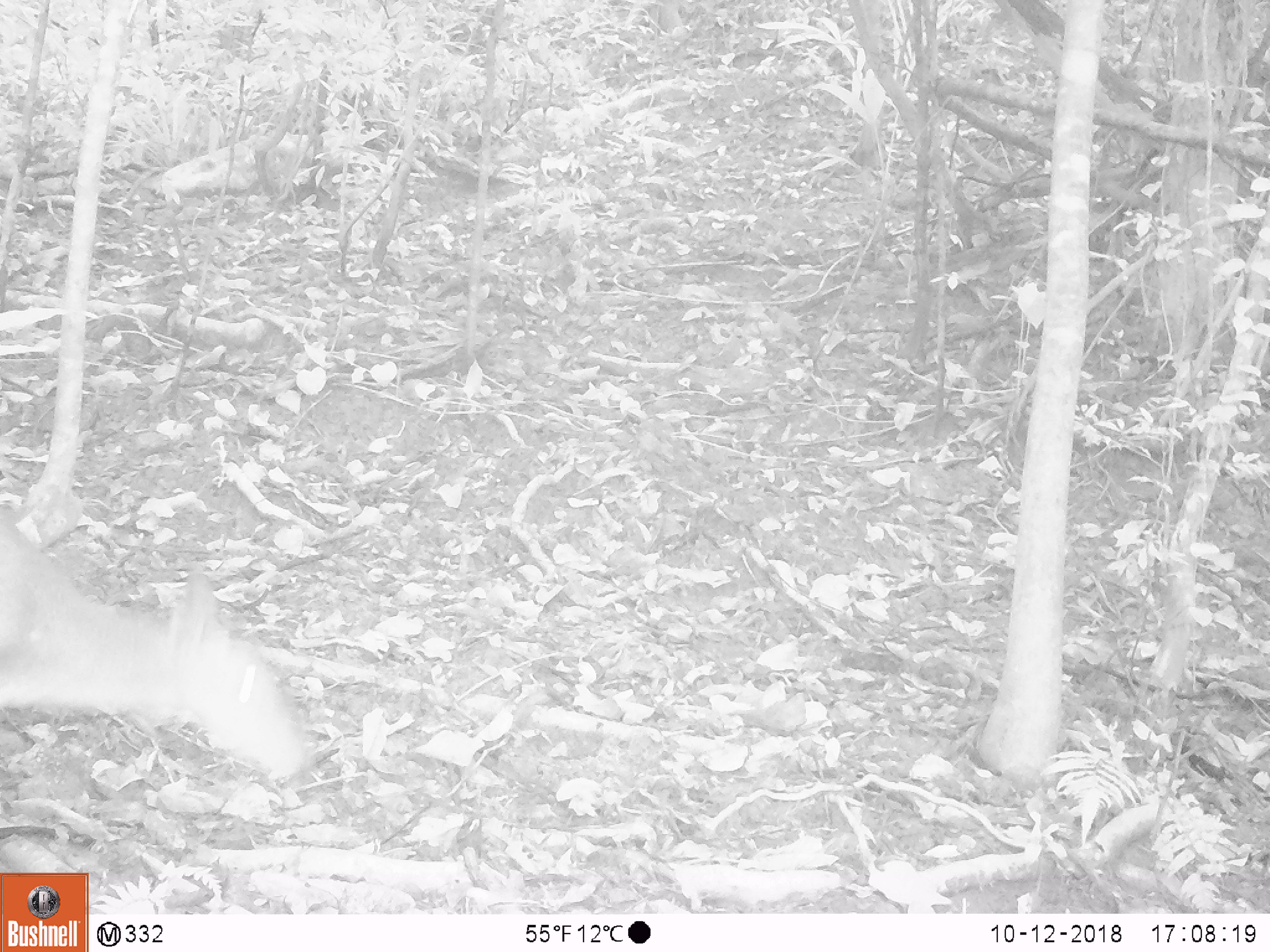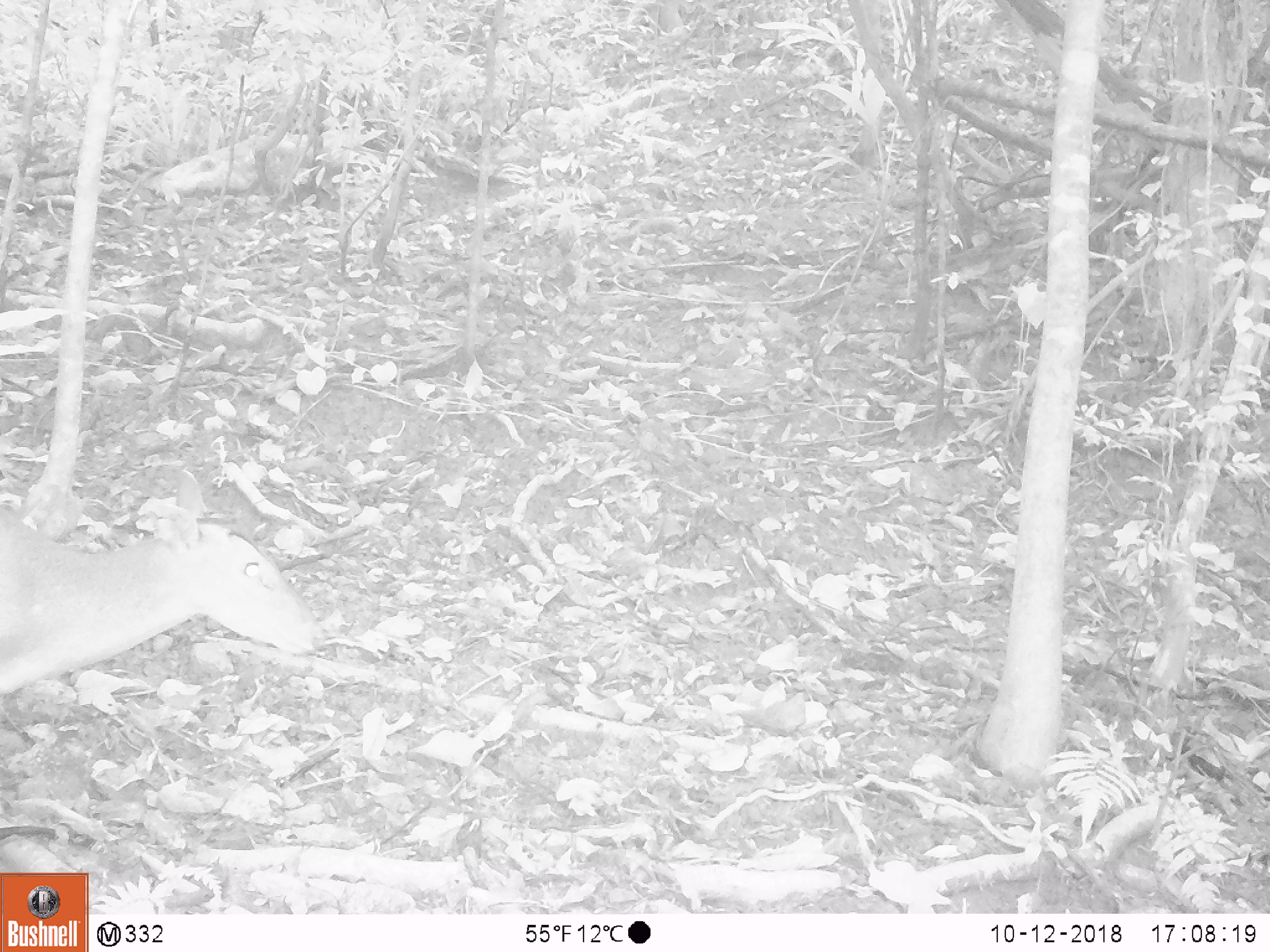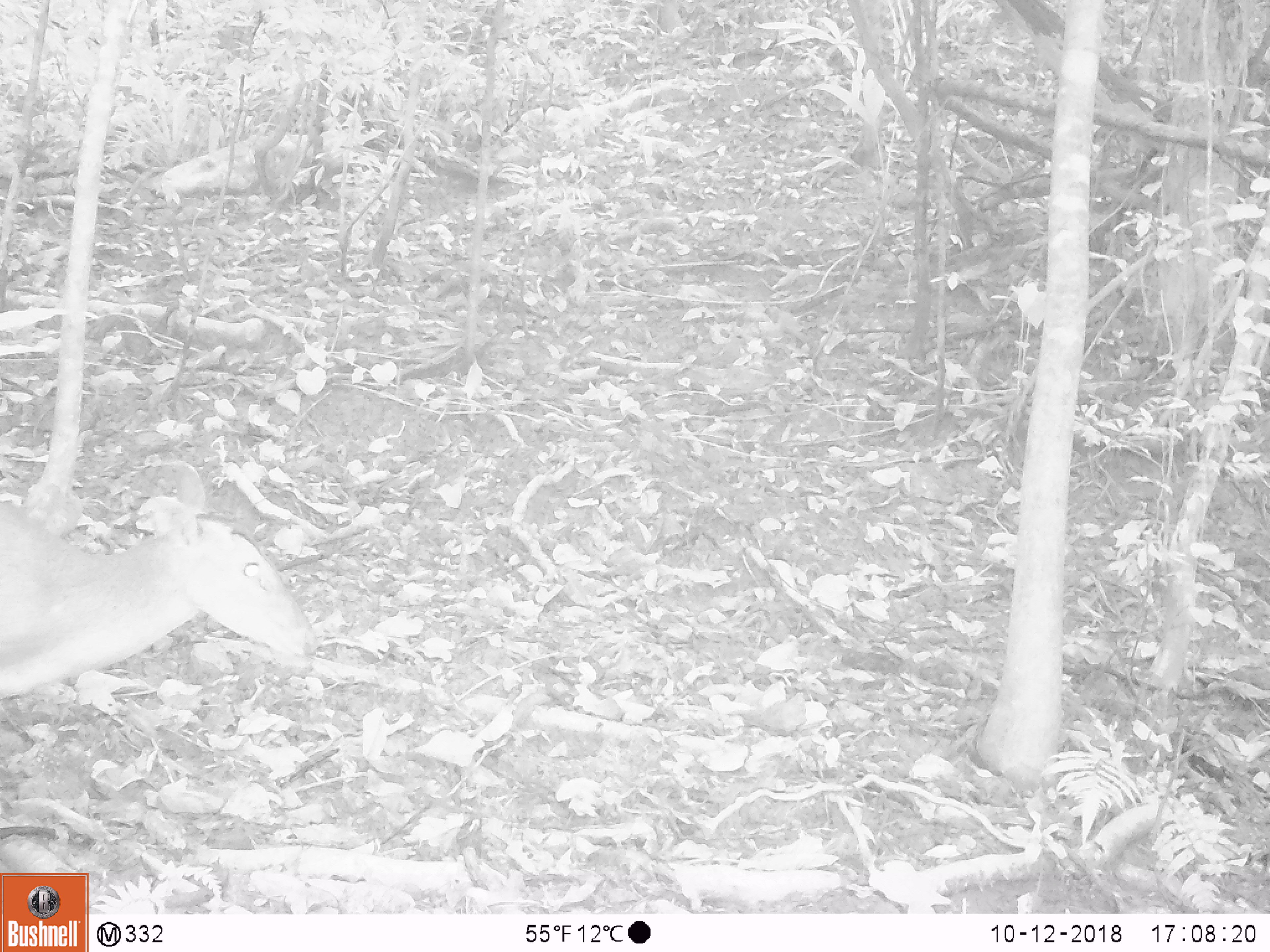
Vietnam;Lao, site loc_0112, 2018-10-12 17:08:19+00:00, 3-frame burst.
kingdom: Animalia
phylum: Chordata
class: Mammalia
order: Artiodactyla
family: Cervidae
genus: Muntiacus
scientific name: Muntiacus vuquangensis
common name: large-antlered muntjac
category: large antlered muntjac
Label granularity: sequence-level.